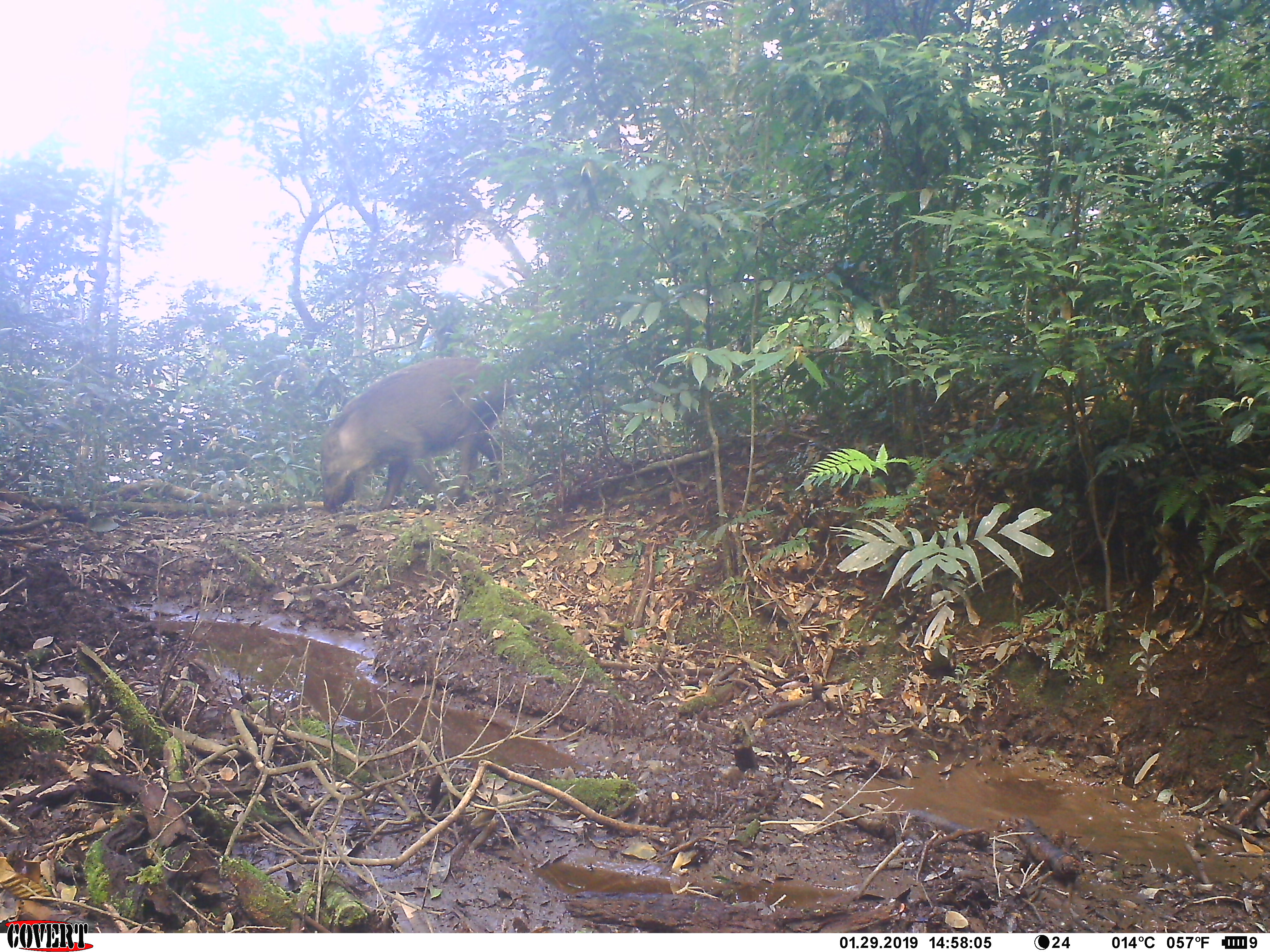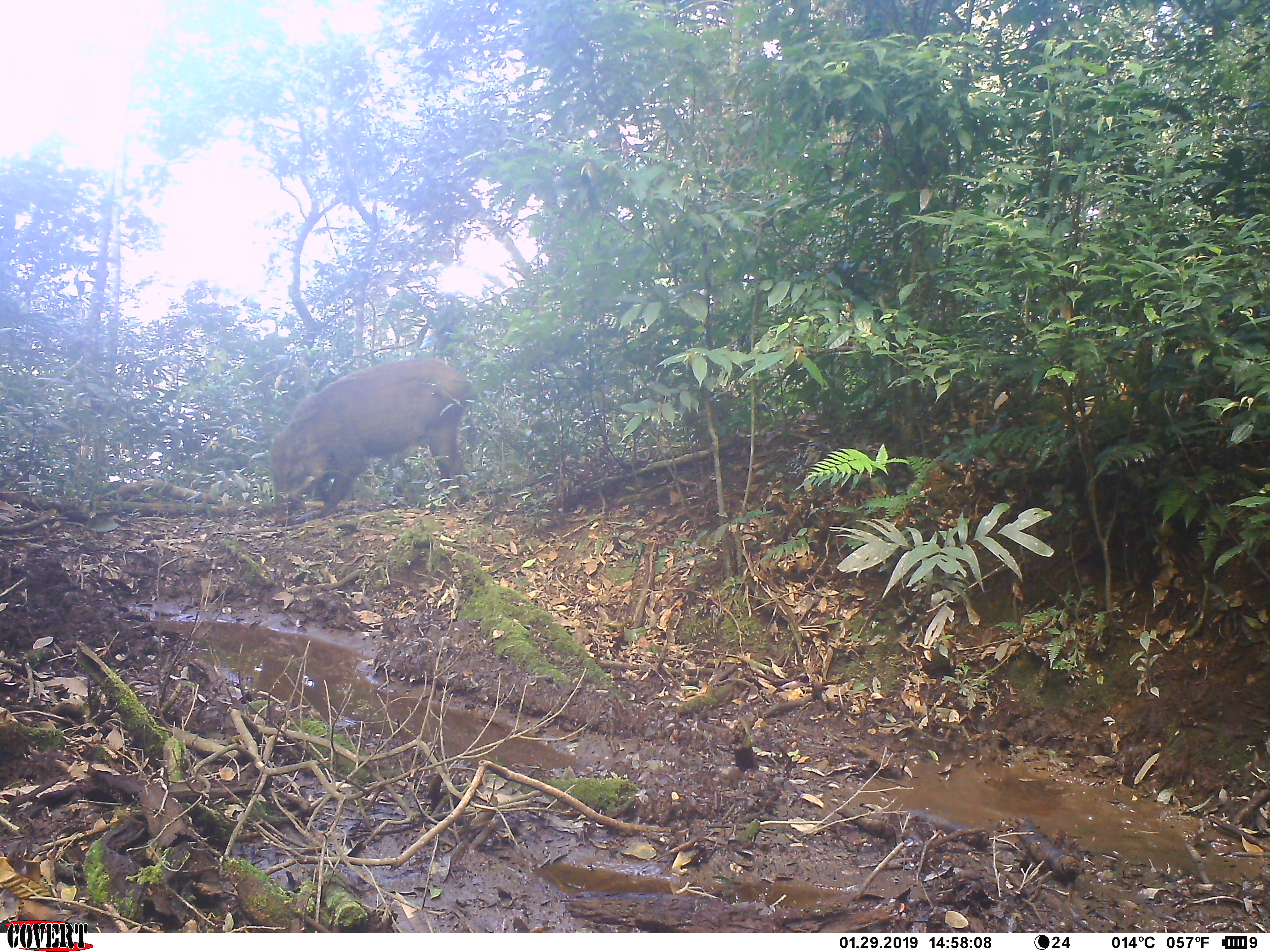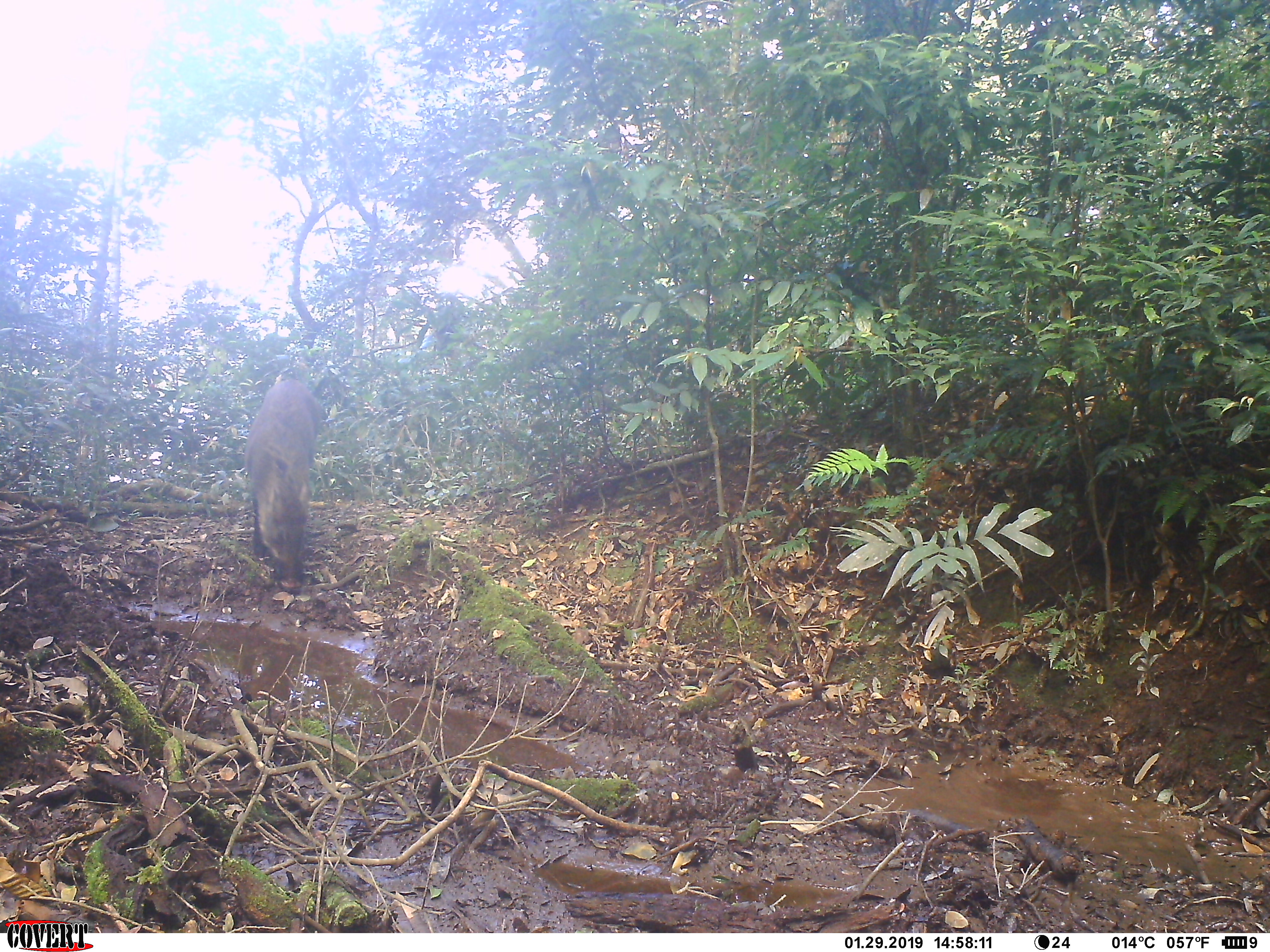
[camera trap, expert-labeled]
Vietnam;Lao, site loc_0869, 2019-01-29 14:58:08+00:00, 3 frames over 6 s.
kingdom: Animalia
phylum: Chordata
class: Mammalia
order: Artiodactyla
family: Suidae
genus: Sus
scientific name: Sus scrofa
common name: eurasian wild pig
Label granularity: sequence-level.